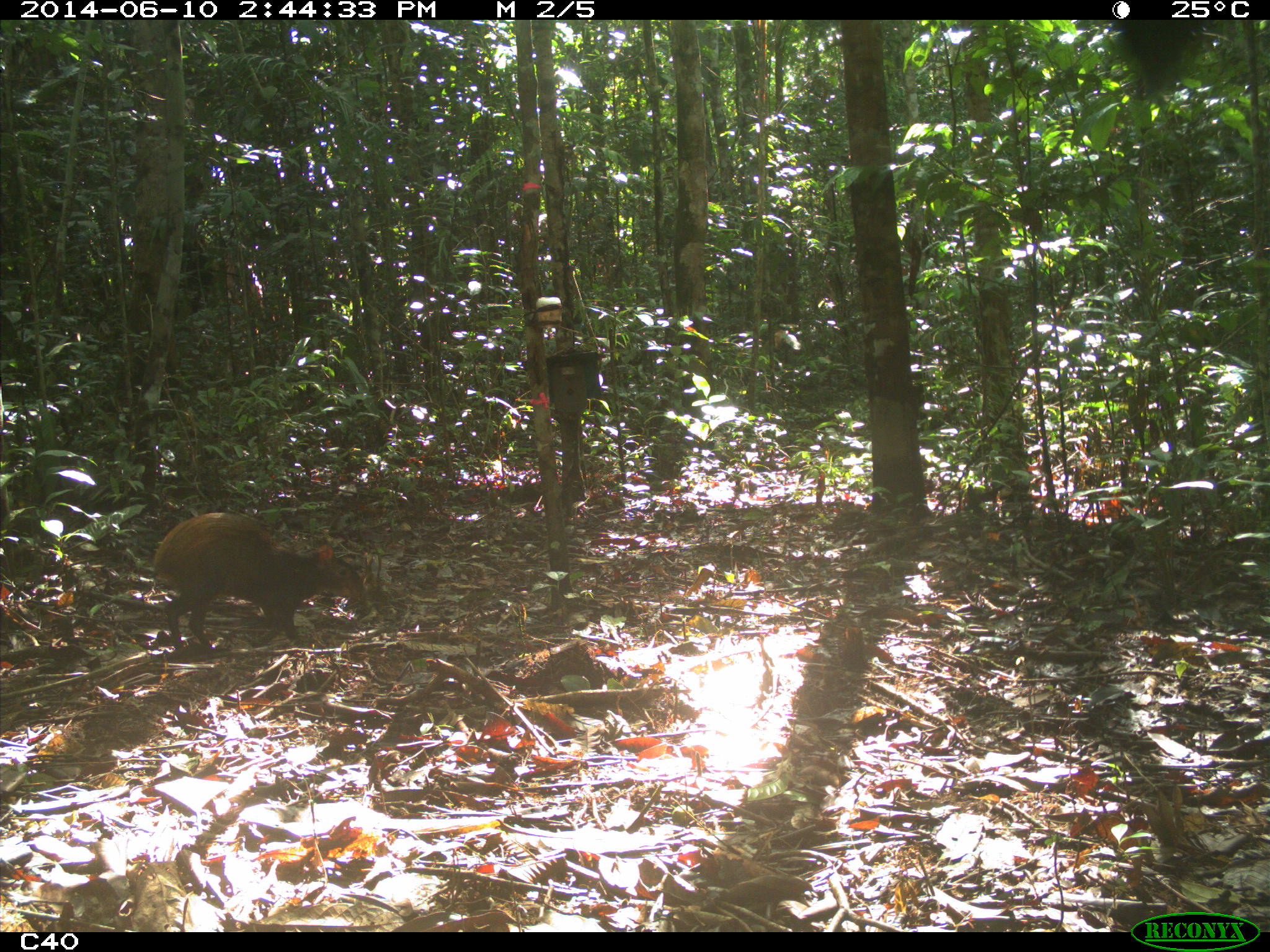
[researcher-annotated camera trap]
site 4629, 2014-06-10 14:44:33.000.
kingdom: Animalia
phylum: Chordata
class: Mammalia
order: Rodentia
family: Dasyproctidae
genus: Dasyprocta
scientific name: Dasyprocta leporina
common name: red-rumped agouti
Dasyprocta leporina (red-rumped agouti), count 1, age adult.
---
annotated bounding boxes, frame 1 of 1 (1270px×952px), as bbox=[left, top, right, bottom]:
dasyprocta leporina: bbox=[153, 513, 363, 651]